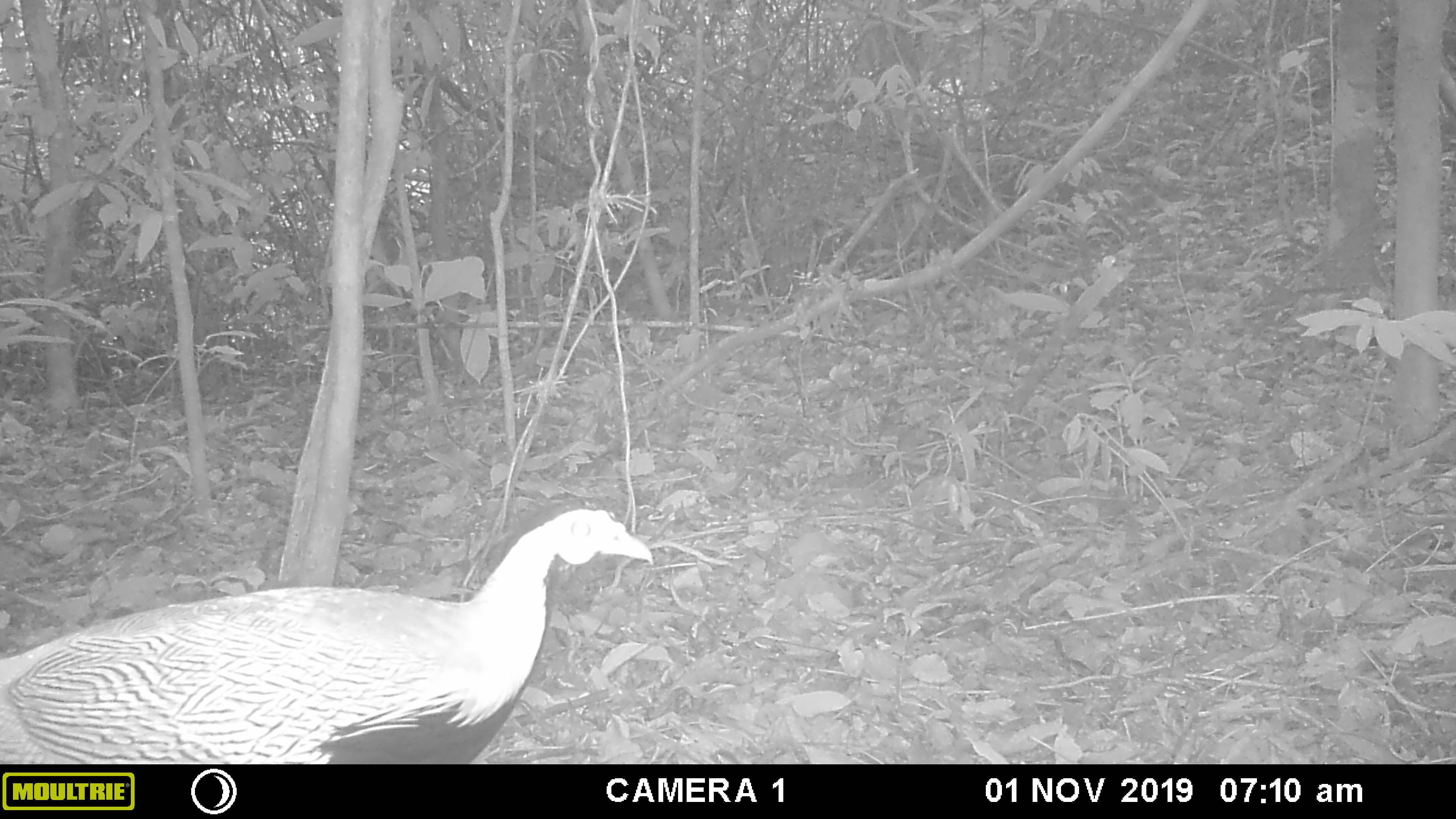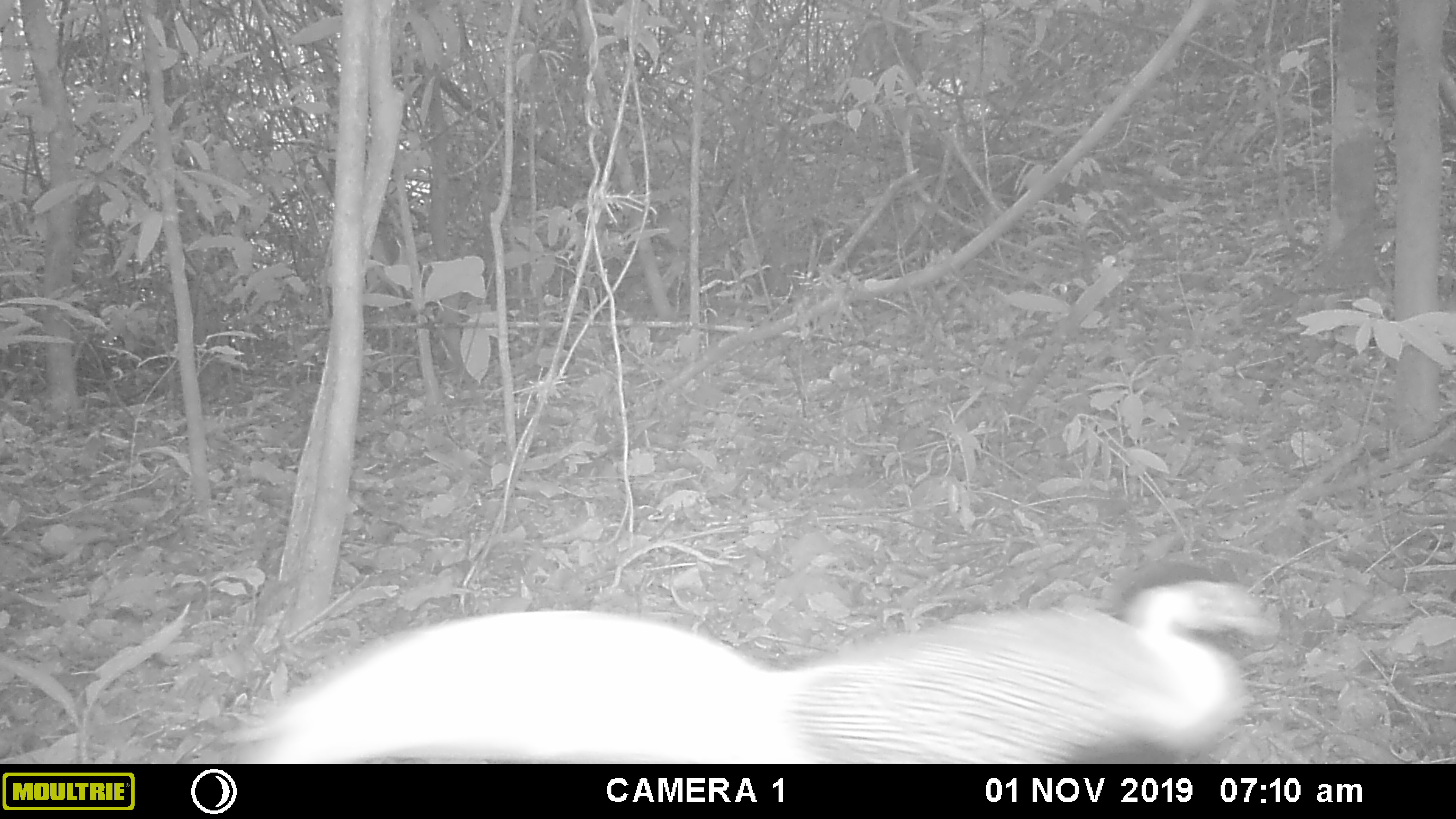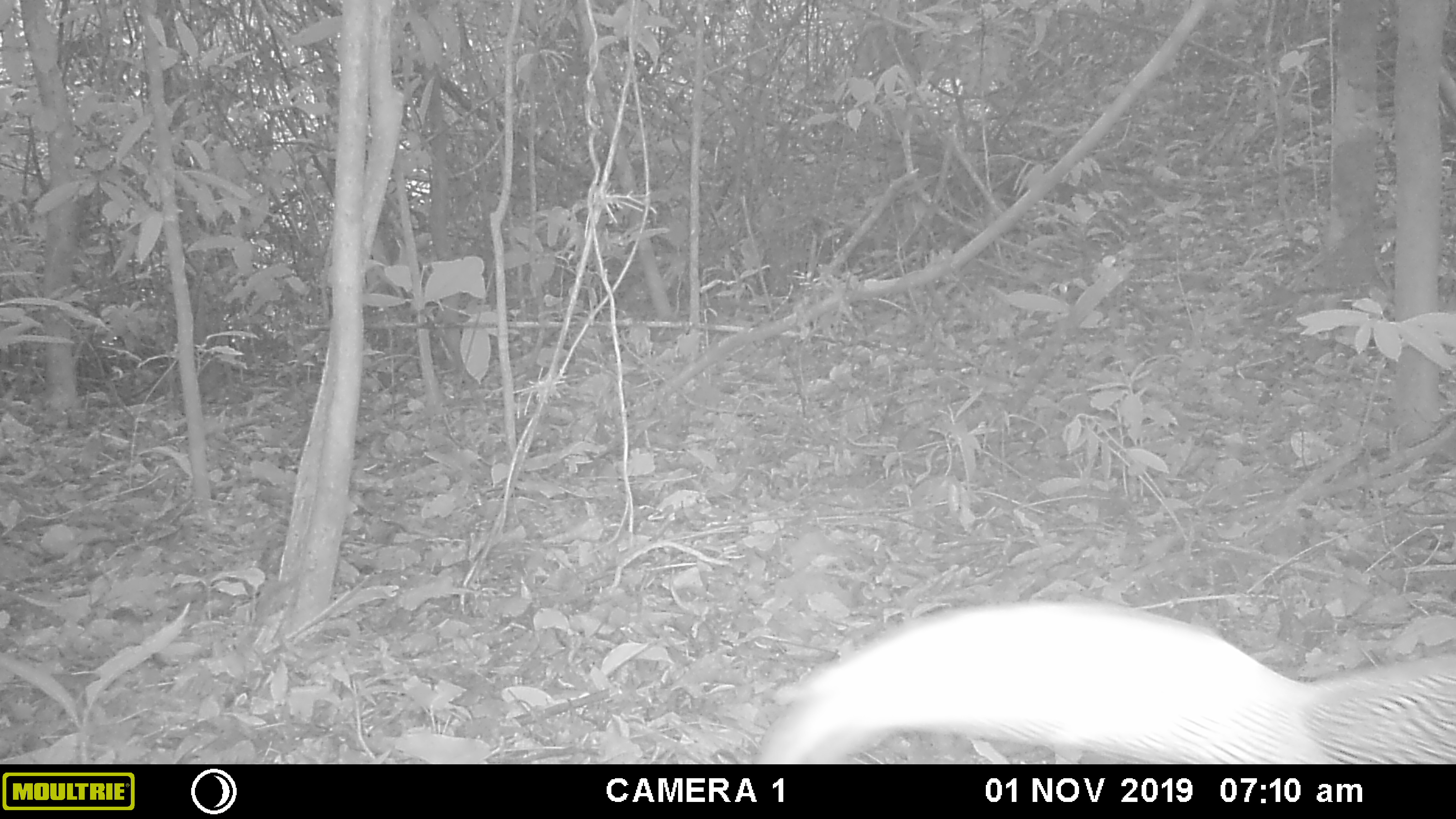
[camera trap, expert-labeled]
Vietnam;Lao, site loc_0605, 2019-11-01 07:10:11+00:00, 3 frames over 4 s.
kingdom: Animalia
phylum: Chordata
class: Aves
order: Galliformes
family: Phasianidae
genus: Lophura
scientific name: Lophura nycthemera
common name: silver pheasant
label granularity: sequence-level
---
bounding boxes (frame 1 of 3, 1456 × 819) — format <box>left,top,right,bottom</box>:
silver pheasant: <box>0,491,656,764</box>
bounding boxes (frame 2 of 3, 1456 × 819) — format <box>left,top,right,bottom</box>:
silver pheasant: <box>187,552,1281,764</box>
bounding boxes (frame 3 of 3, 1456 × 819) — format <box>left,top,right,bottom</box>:
silver pheasant: <box>752,600,1455,764</box>